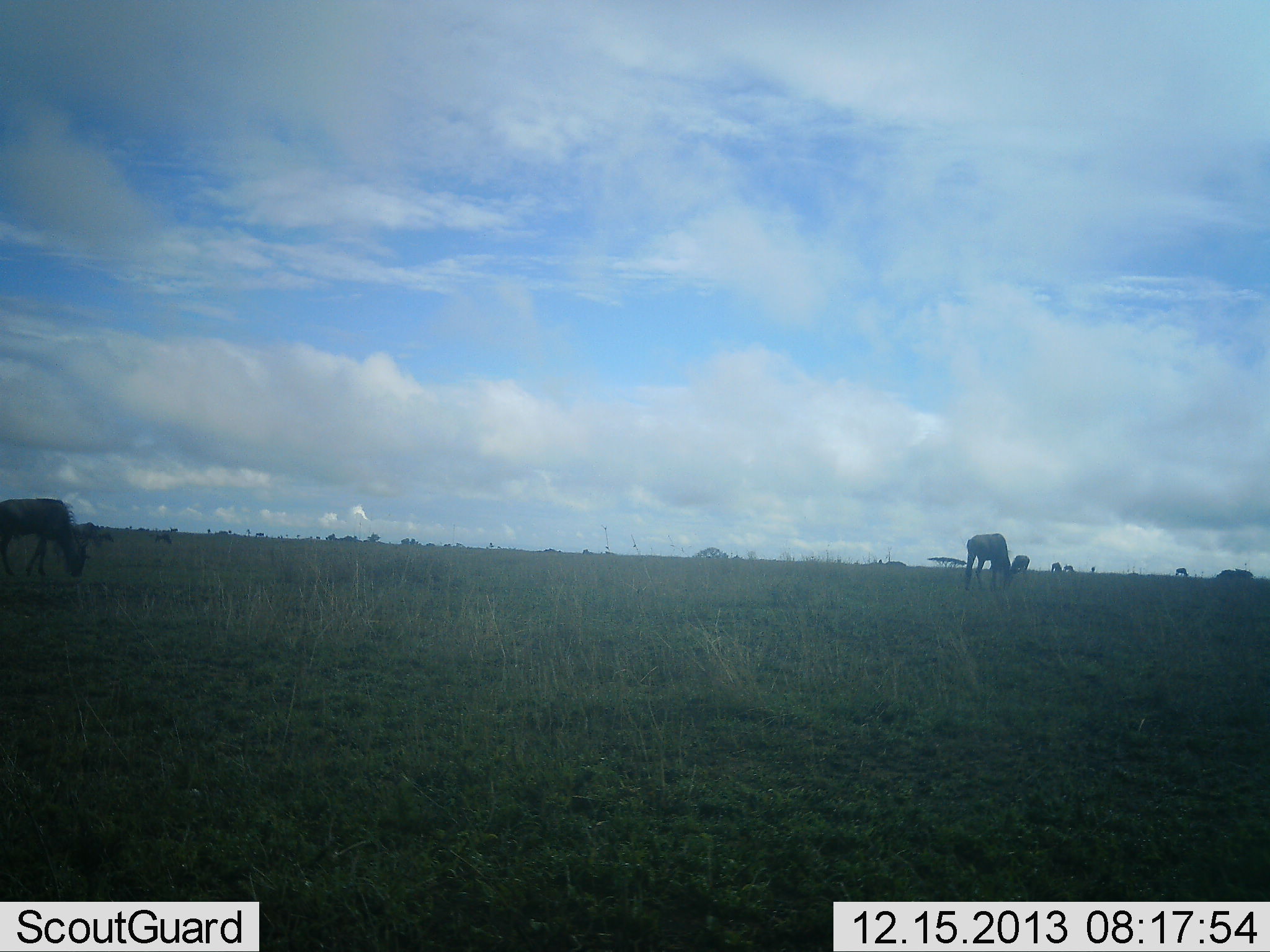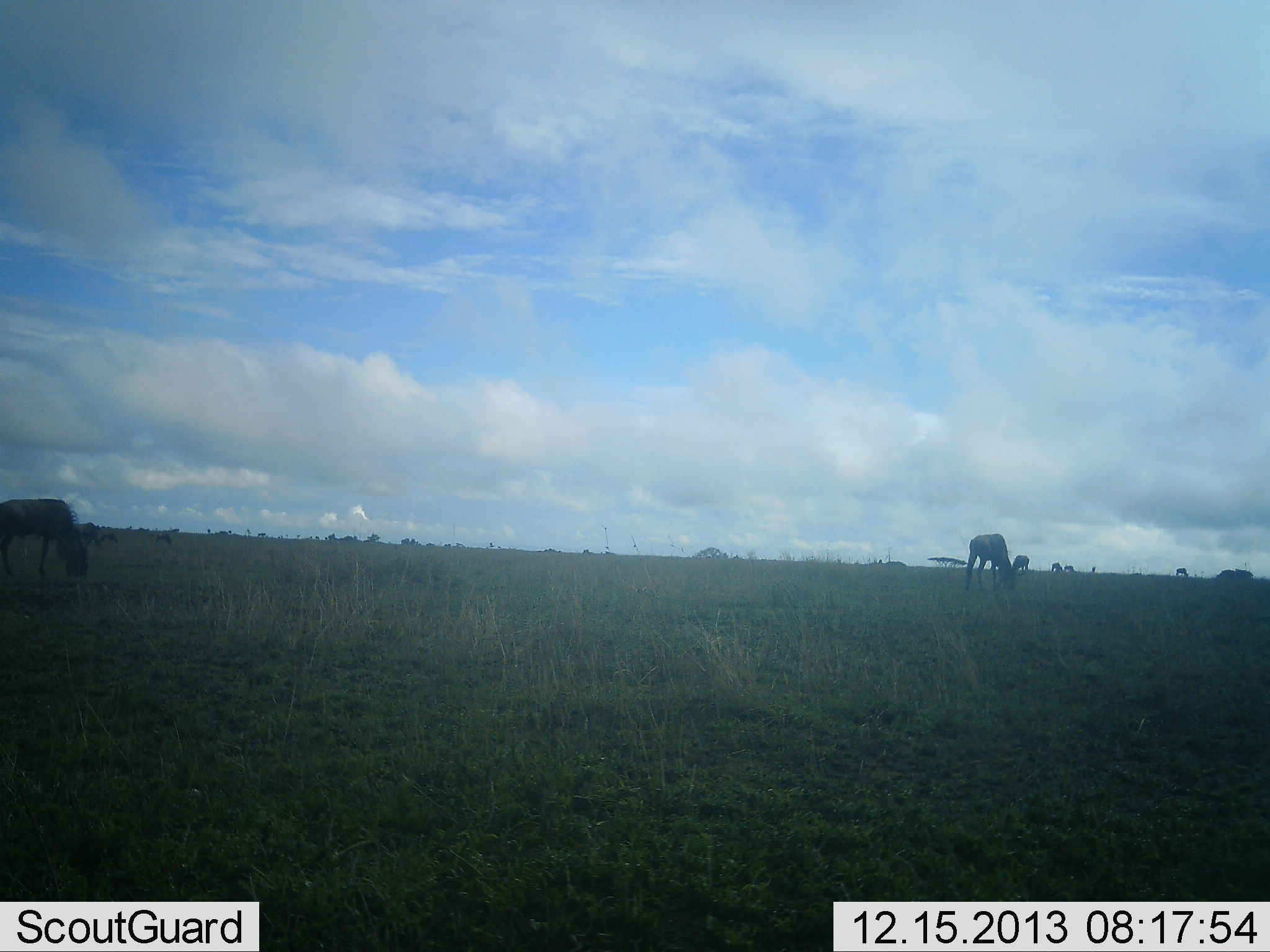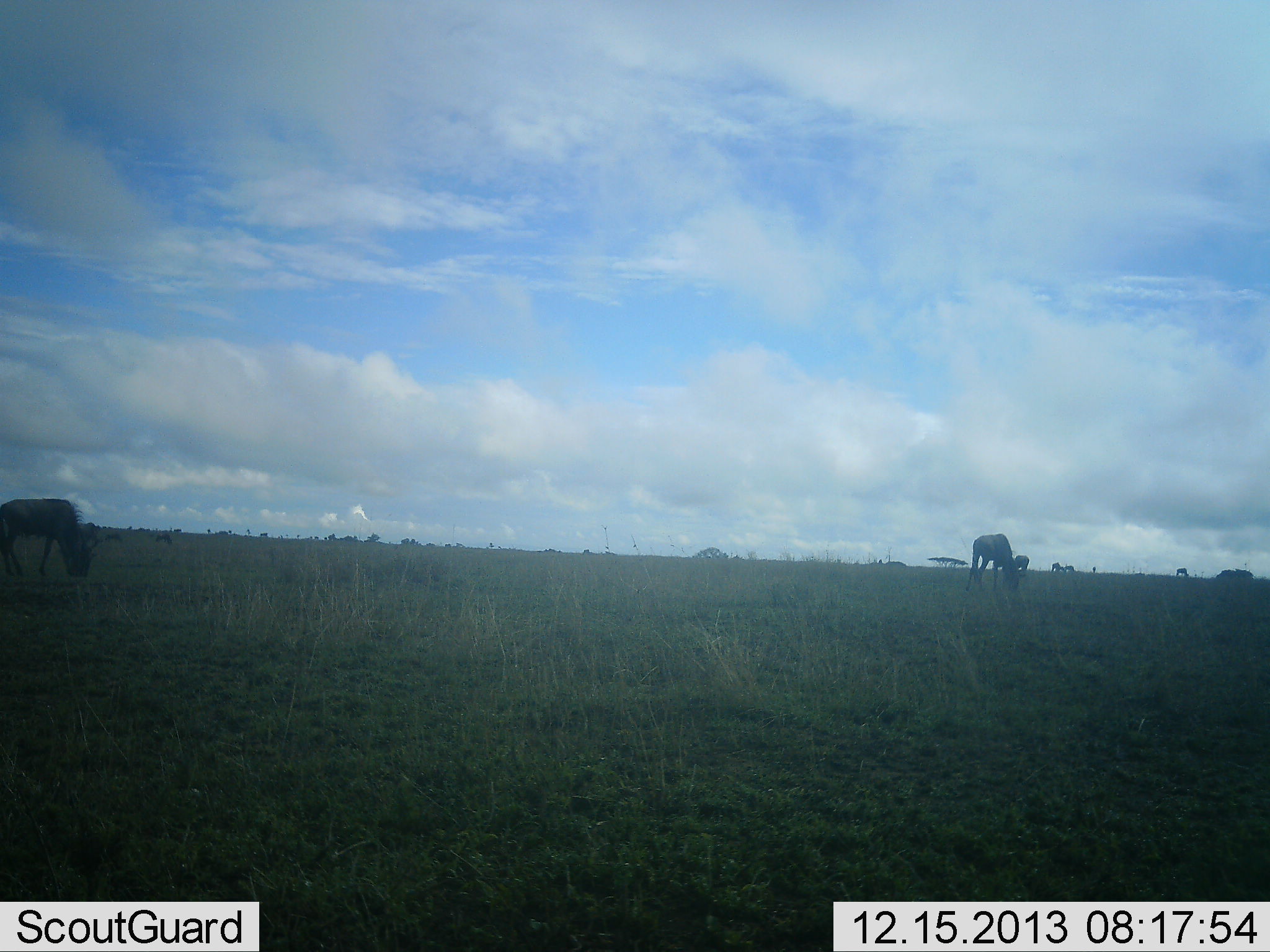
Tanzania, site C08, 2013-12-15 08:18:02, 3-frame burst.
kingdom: Animalia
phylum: Chordata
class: Mammalia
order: Artiodactyla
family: Bovidae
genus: Connochaetes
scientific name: Connochaetes taurinus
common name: blue wildebeest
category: wildebeest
Wildebeest (blue wildebeest) (Connochaetes taurinus), count 5. Behavior (volunteer vote fractions): standing 30%, resting 0%, moving 20%, interacting 0%. Young present (vote fraction): 0%. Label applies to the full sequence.